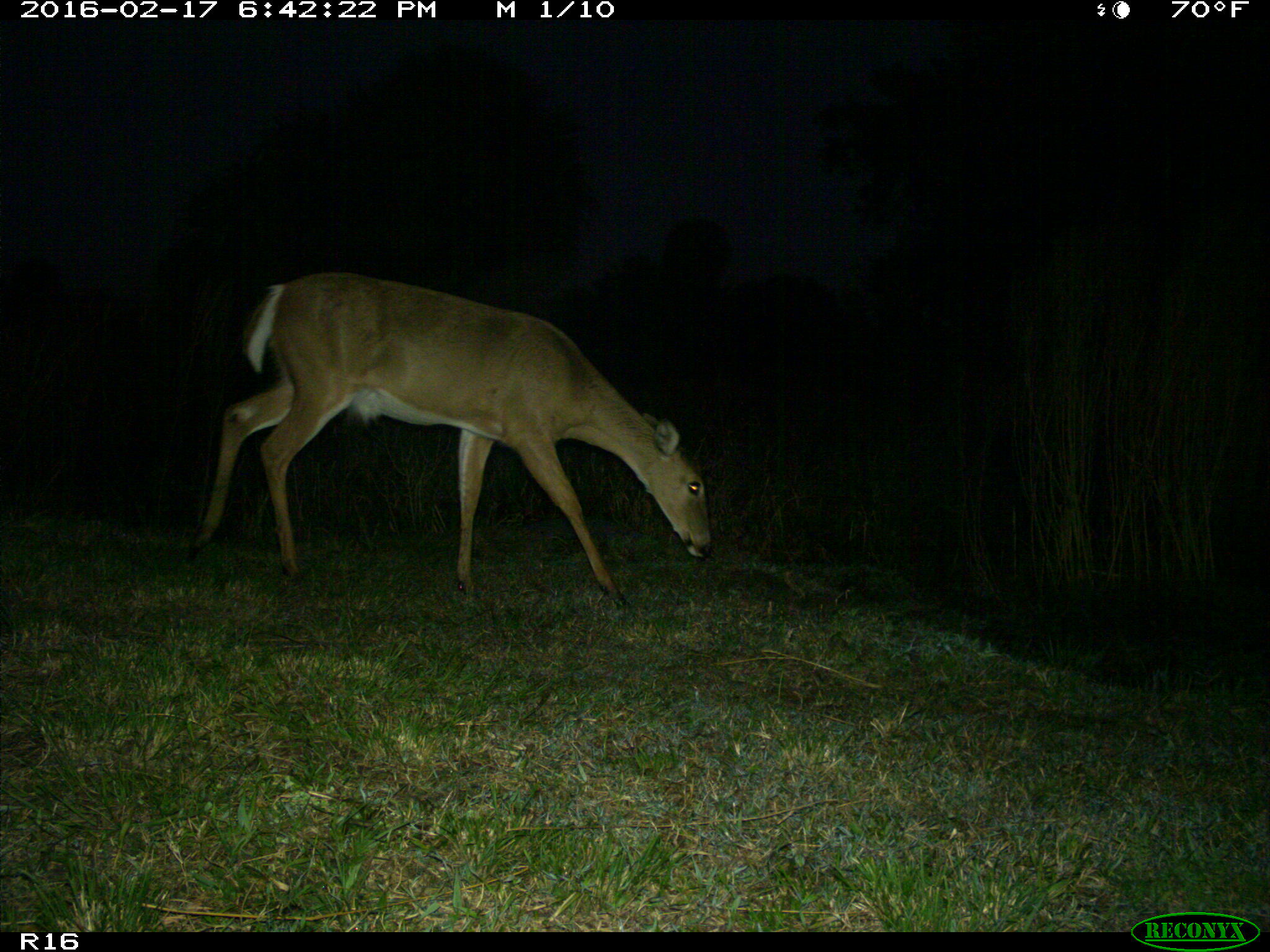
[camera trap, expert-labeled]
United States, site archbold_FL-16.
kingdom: Animalia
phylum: Chordata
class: Mammalia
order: Artiodactyla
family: Cervidae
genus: Odocoileus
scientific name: Odocoileus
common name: deer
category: unidentified deer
Unidentified deer (deer) (Odocoileus).